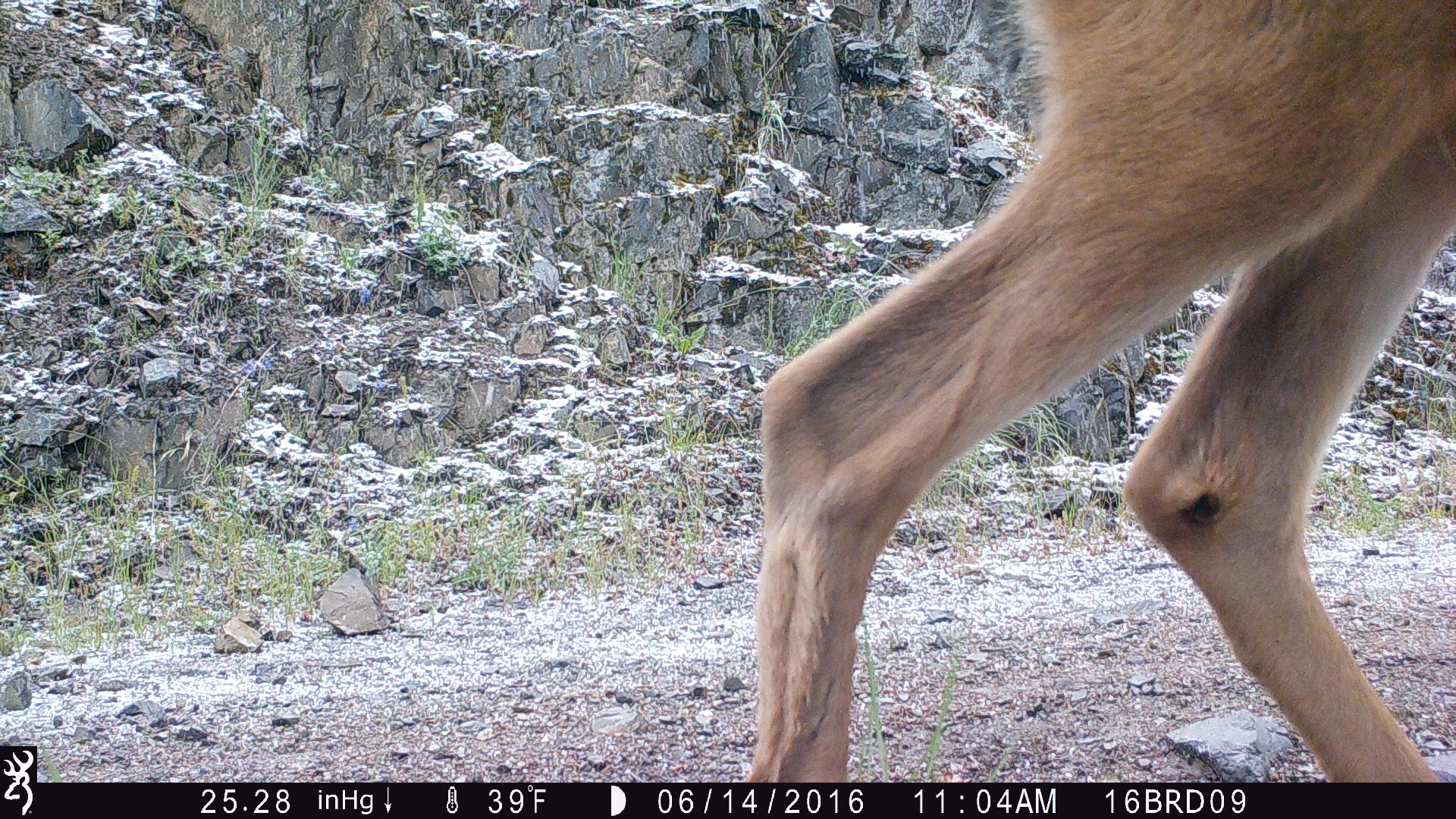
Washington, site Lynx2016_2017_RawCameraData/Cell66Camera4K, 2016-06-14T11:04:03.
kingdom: Animalia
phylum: Chordata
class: Mammalia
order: Artiodactyla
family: Cervidae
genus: Odocoileus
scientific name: Odocoileus hemionus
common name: mule deer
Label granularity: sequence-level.